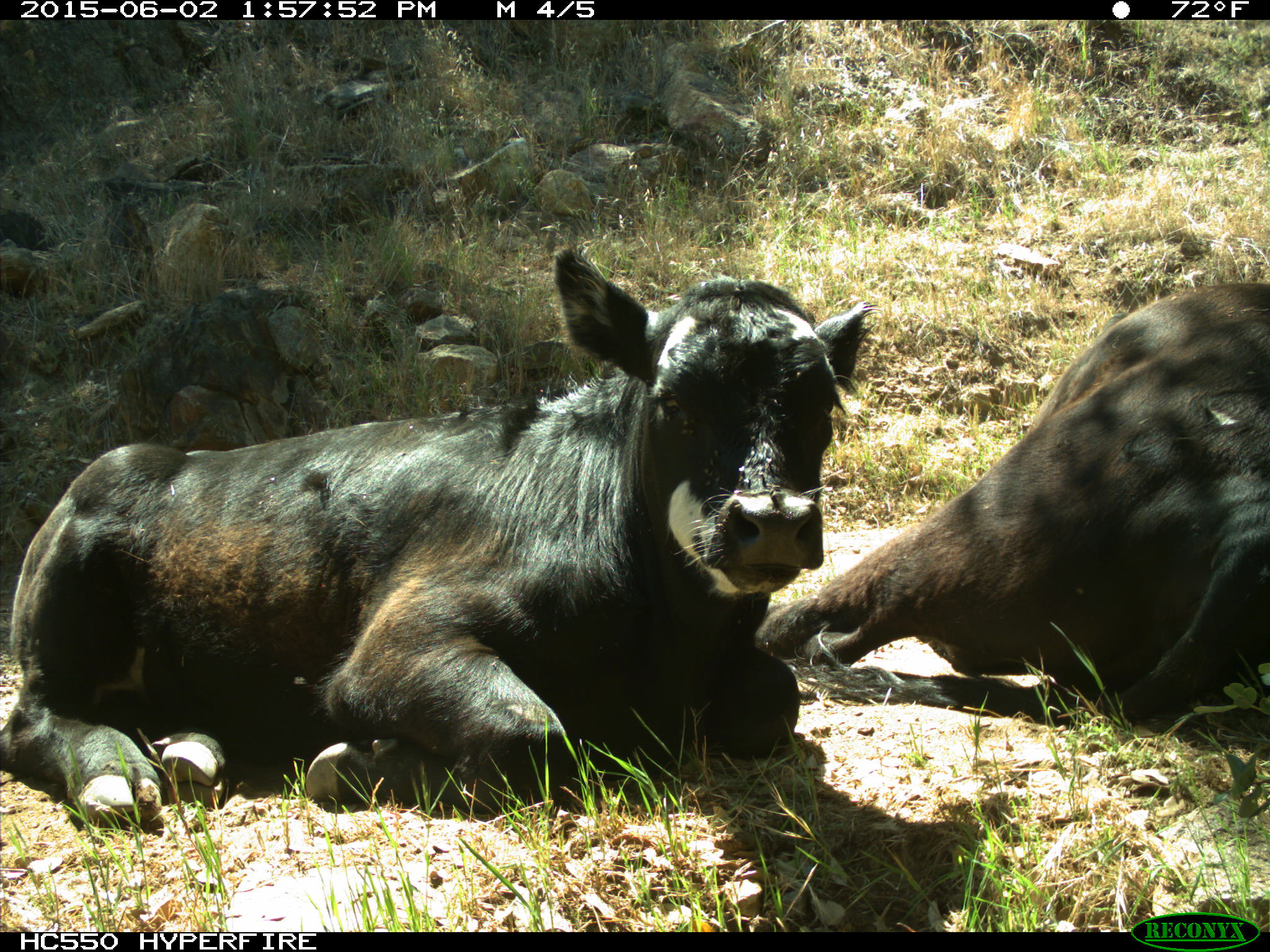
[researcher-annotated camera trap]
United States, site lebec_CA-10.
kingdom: Animalia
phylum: Chordata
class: Mammalia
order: Artiodactyla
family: Bovidae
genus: Bos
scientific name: Bos taurus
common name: domestic cow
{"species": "Bos taurus (domestic cow)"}